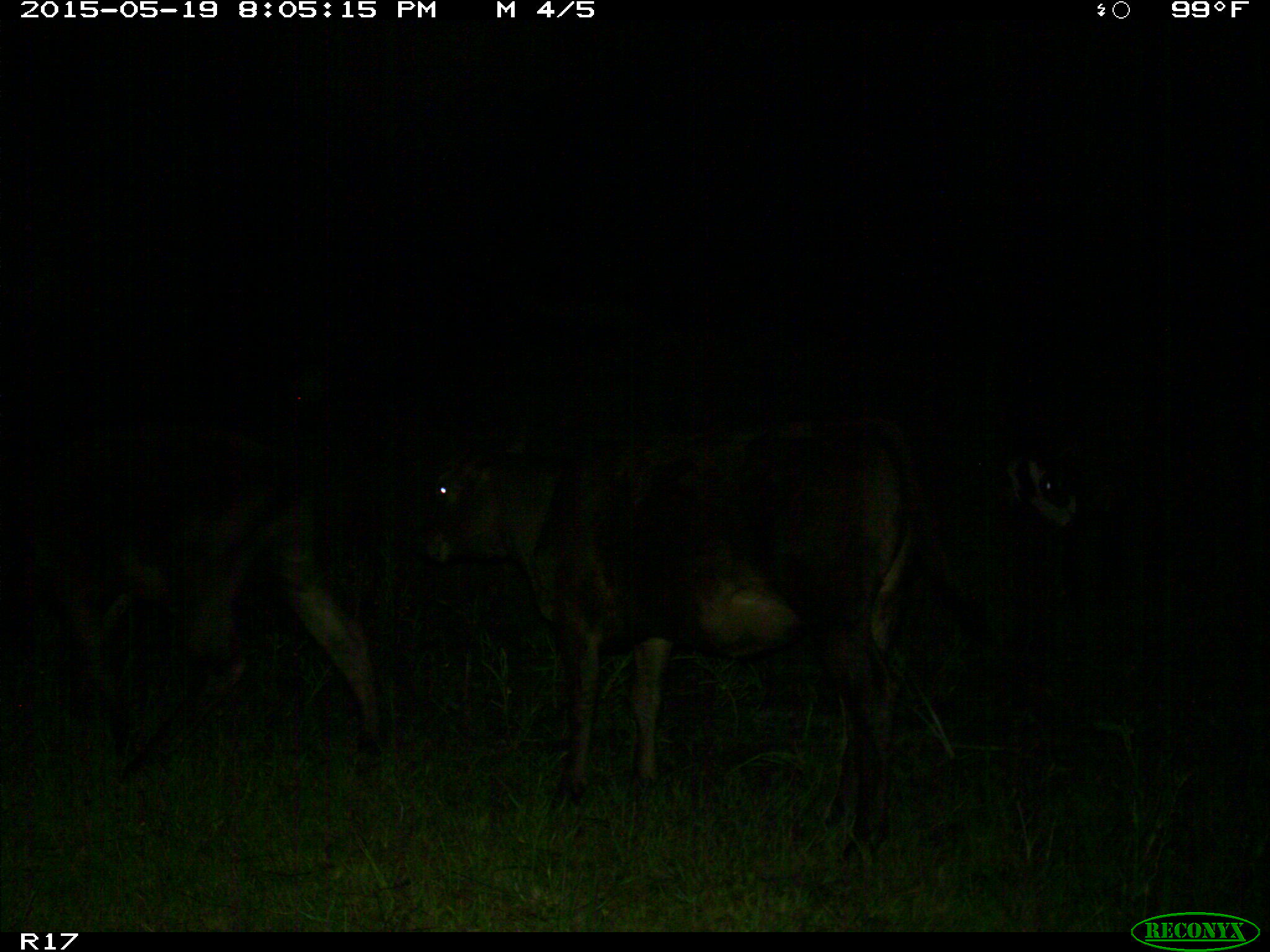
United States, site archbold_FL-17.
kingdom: Animalia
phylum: Chordata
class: Mammalia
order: Artiodactyla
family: Bovidae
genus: Bos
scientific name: Bos taurus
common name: domestic cow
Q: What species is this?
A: Bos taurus (domestic cow).